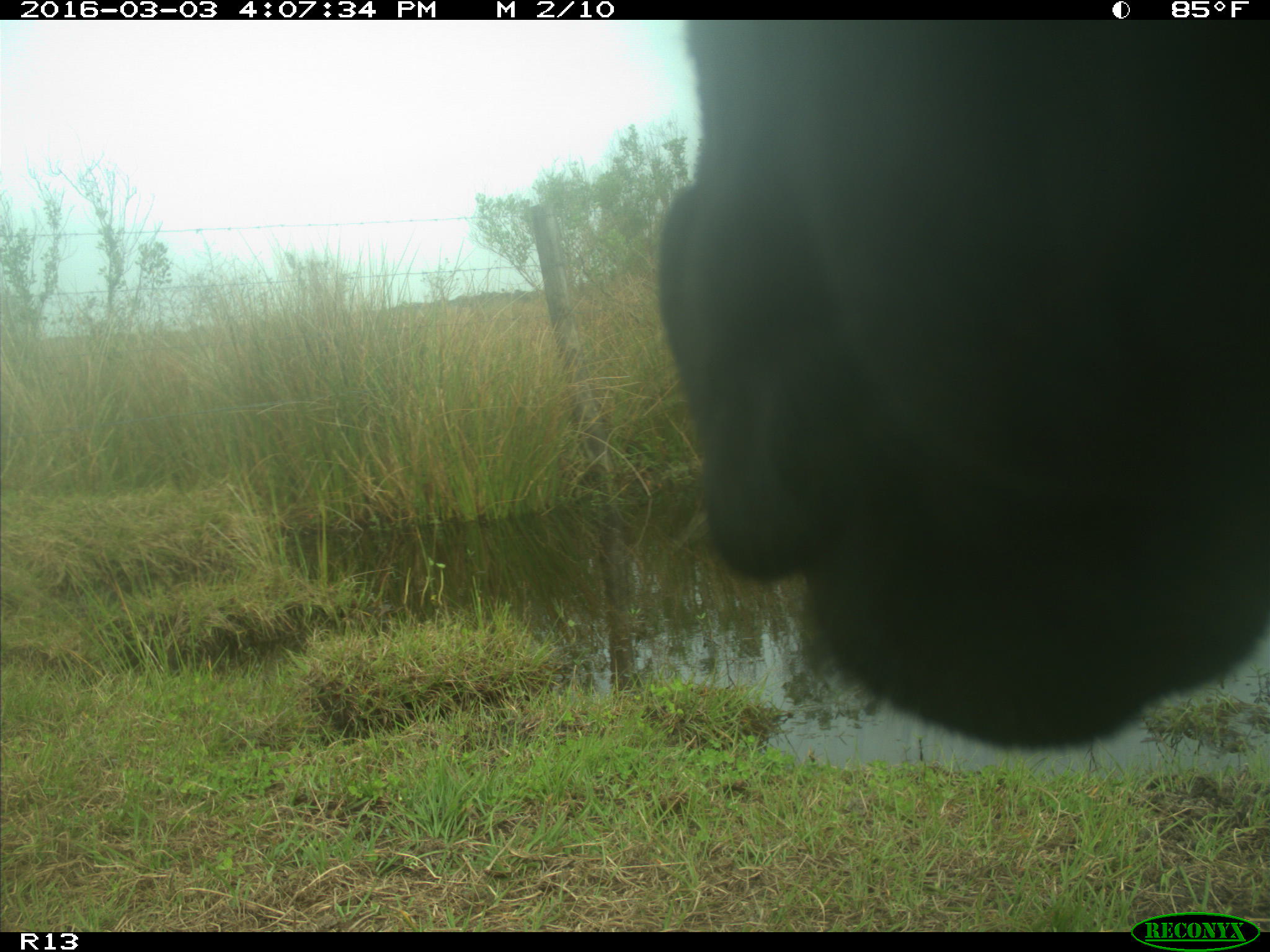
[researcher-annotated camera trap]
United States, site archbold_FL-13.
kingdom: Animalia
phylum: Chordata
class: Mammalia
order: Artiodactyla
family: Bovidae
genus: Bos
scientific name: Bos taurus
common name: domestic cow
Bos taurus (domestic cow).